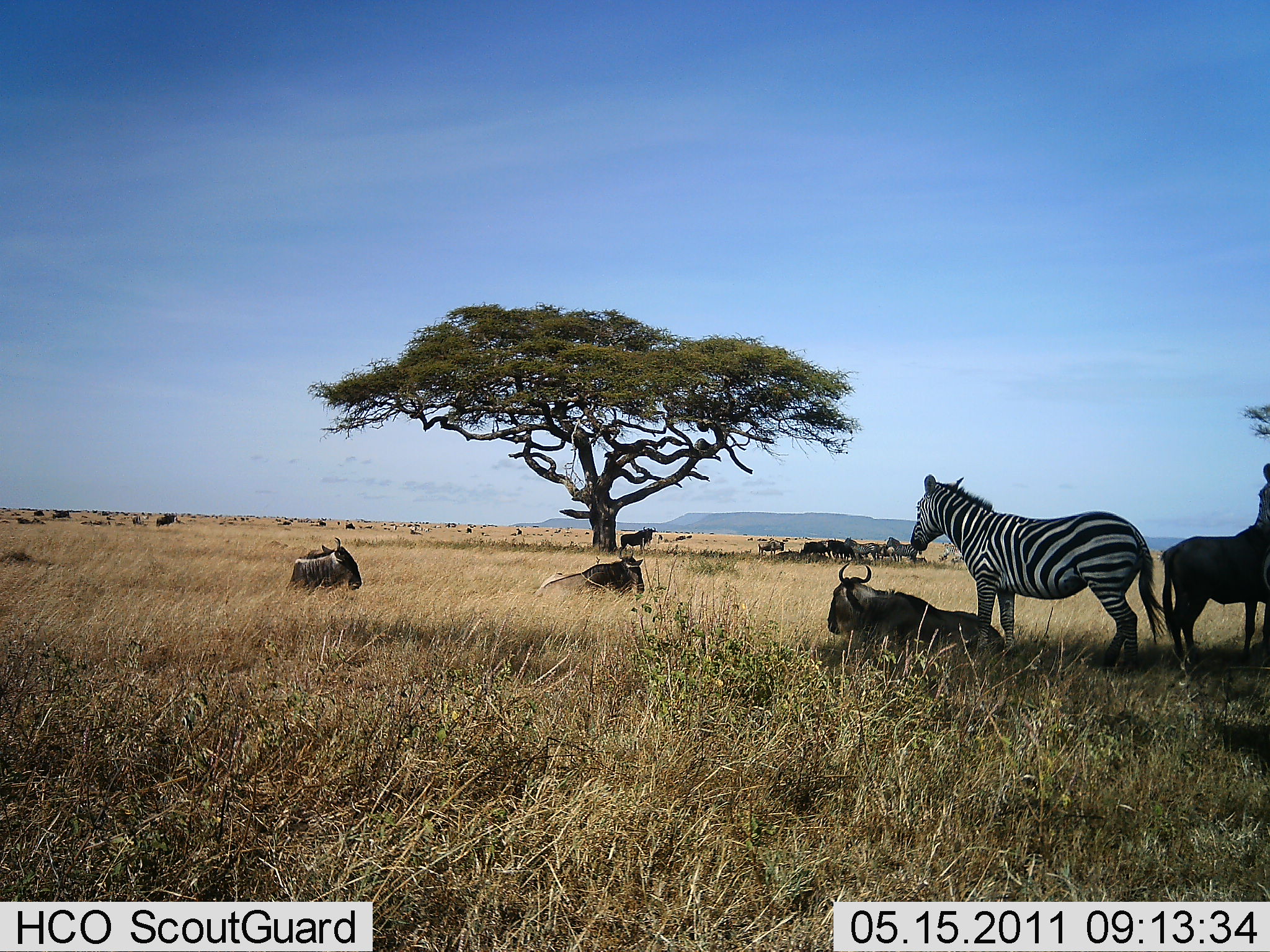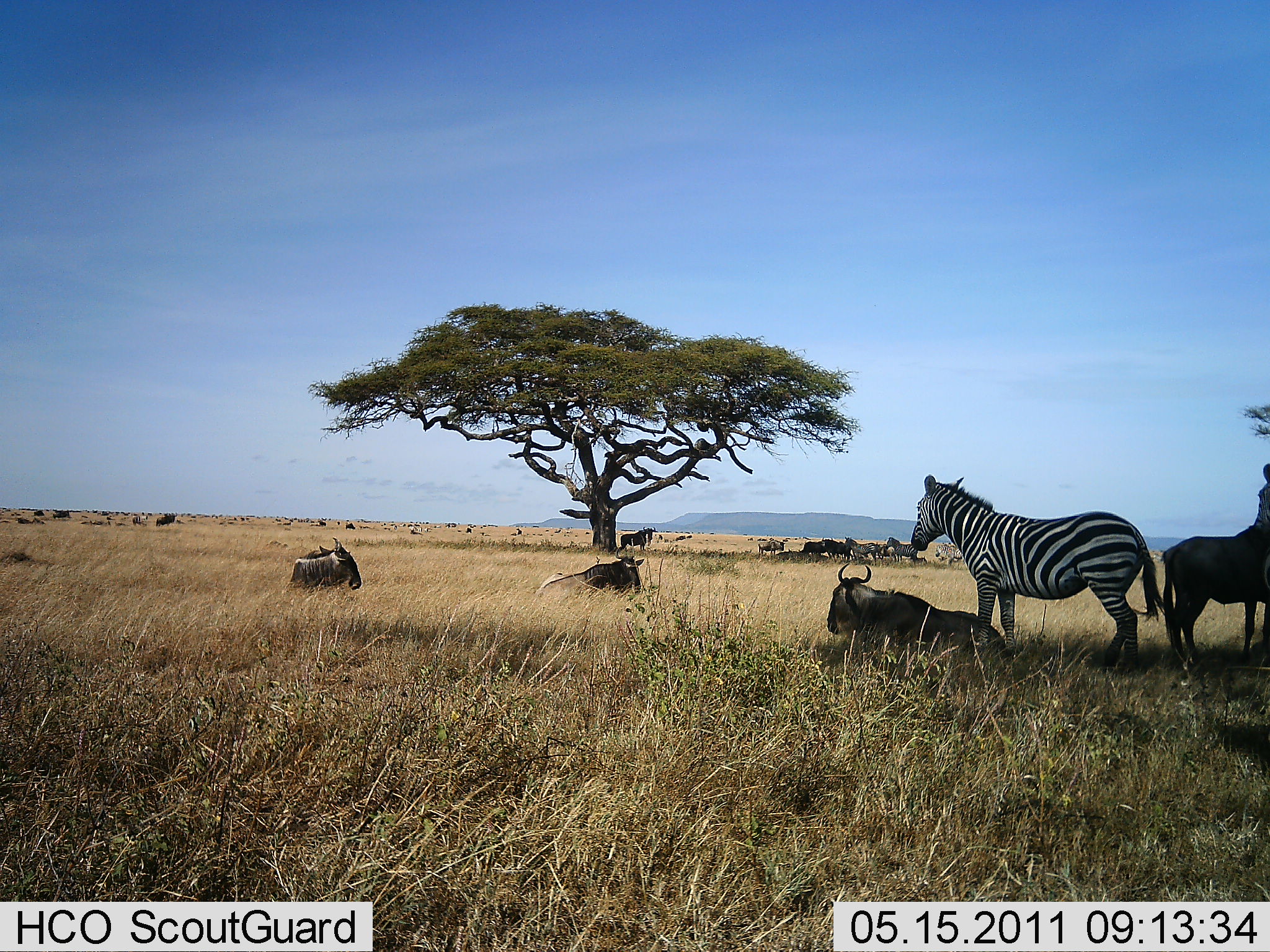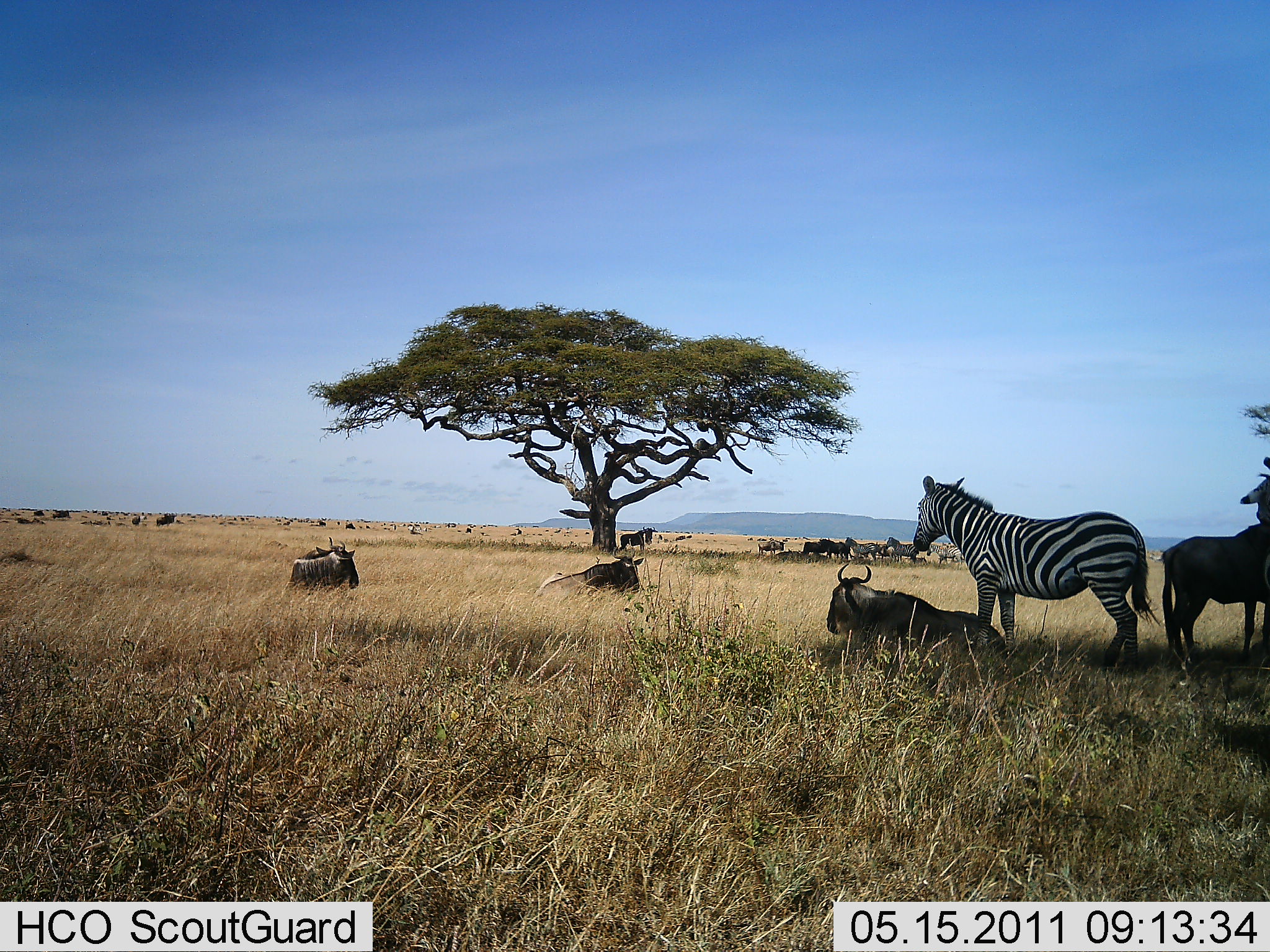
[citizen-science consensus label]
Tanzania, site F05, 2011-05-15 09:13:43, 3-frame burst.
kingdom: Animalia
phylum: Chordata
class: Mammalia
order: Artiodactyla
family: Bovidae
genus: Connochaetes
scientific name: Connochaetes taurinus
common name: blue wildebeest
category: wildebeest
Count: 11-50.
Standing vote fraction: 25%.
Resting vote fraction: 100%.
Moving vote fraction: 17%.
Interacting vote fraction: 0%.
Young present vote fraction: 0%.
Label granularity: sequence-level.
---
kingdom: Animalia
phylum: Chordata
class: Mammalia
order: Perissodactyla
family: Equidae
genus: Equus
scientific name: Equus quagga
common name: plains zebra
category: zebra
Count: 1.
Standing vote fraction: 90%.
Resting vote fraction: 10%.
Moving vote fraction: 0%.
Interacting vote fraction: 0%.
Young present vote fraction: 0%.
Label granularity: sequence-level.